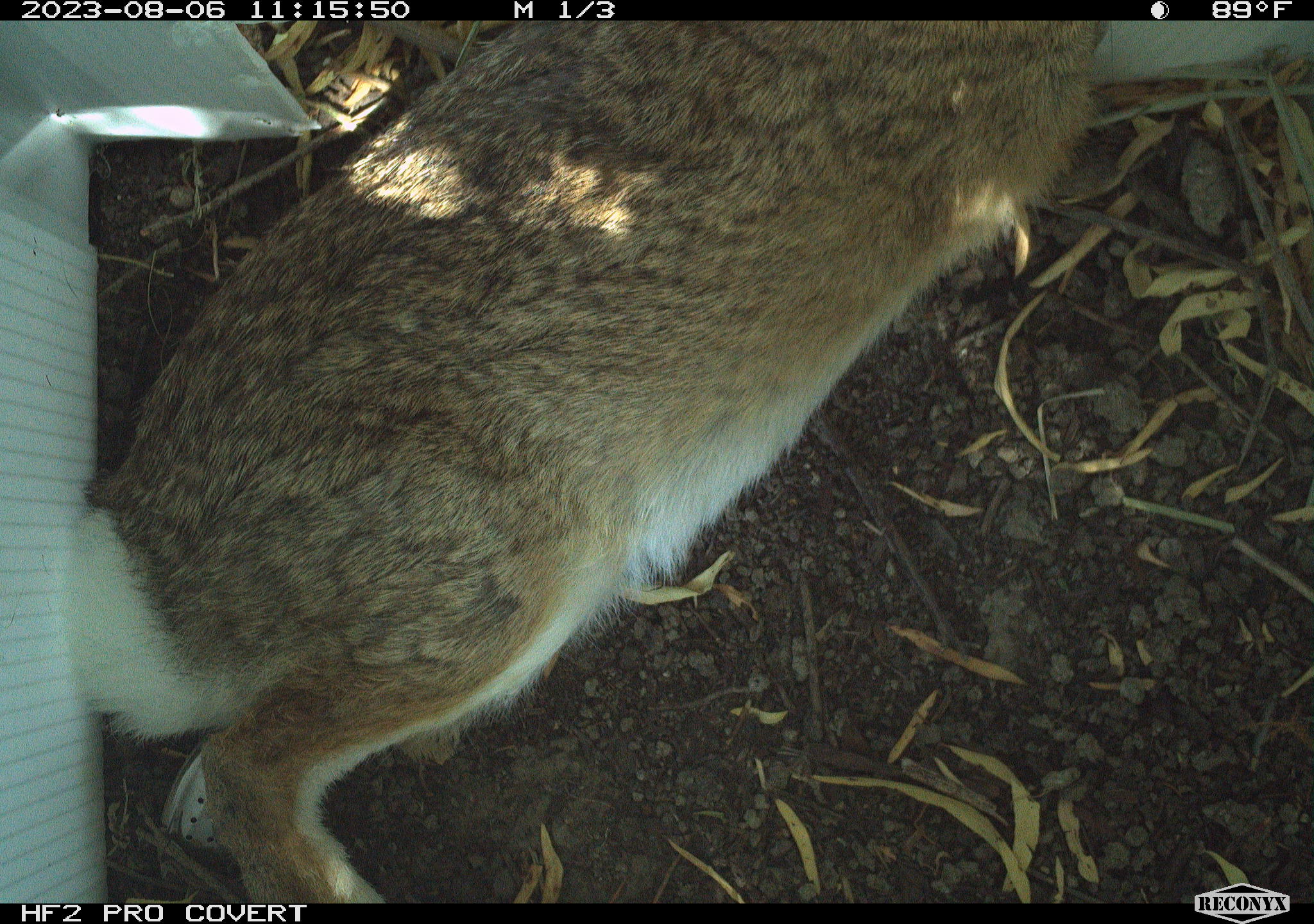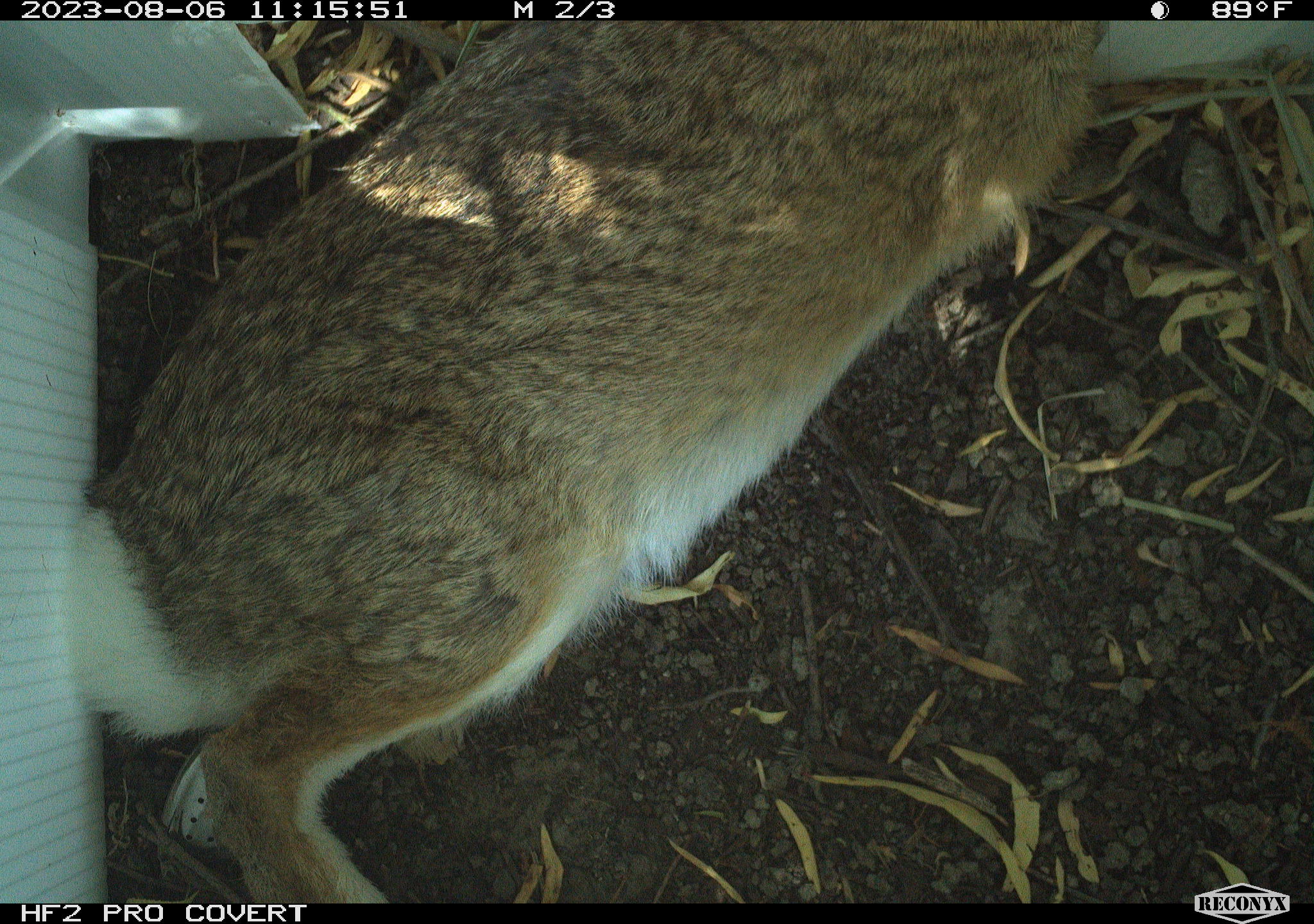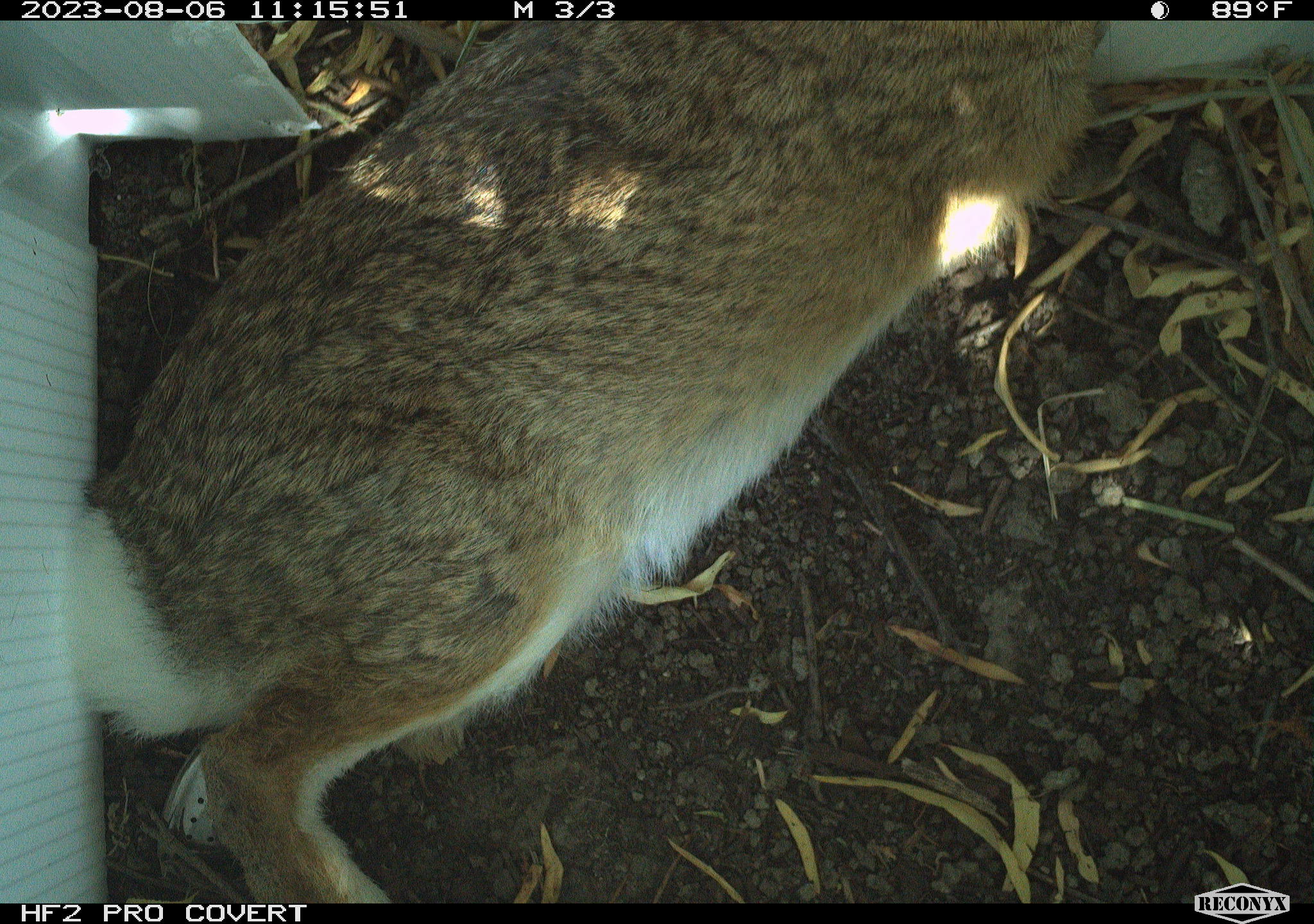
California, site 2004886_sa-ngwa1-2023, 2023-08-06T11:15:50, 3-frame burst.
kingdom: Animalia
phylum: Chordata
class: Mammalia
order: Lagomorpha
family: Leporidae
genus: Sylvilagus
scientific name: Sylvilagus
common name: cottontail rabbits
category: sylvilagus species